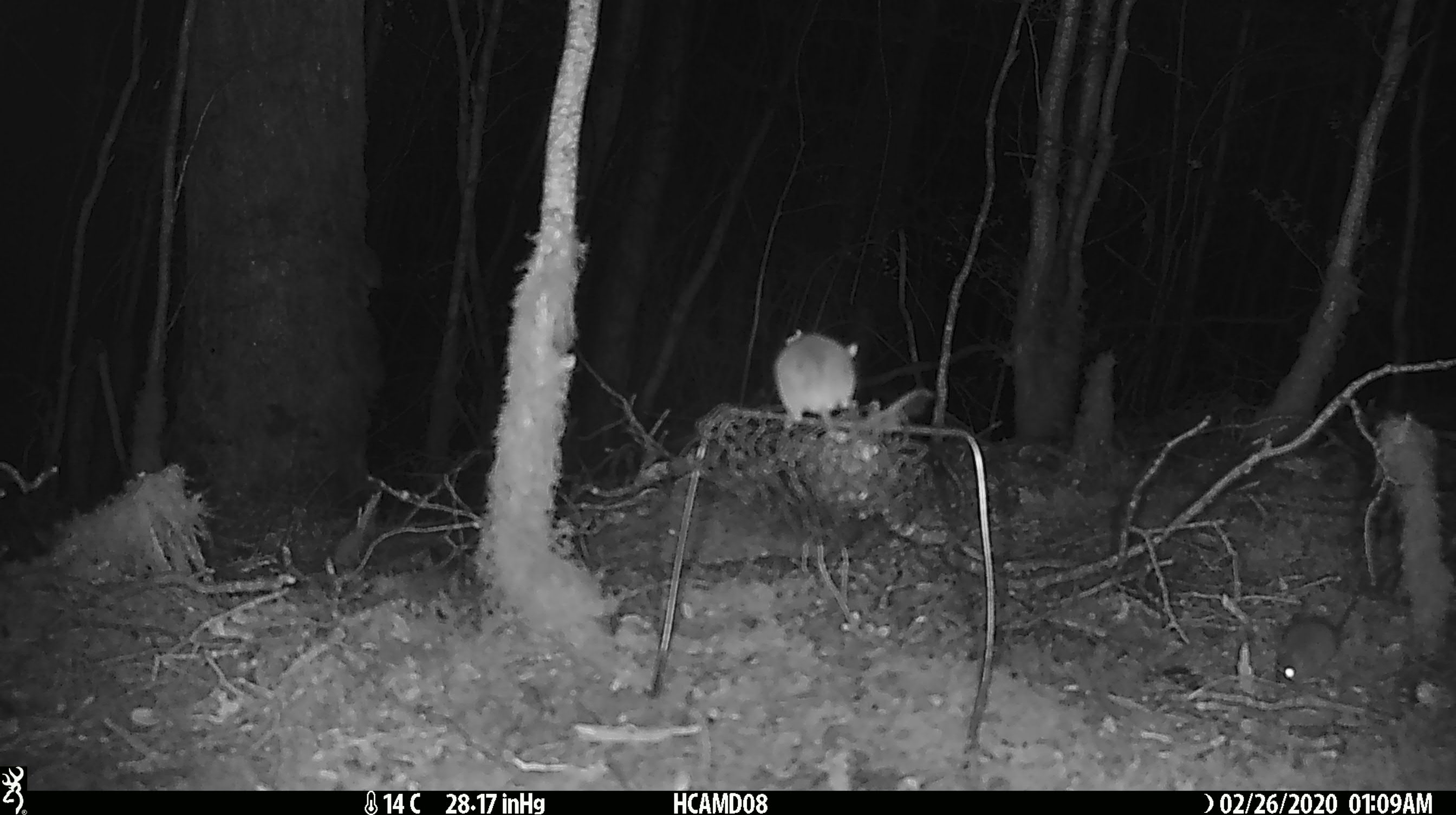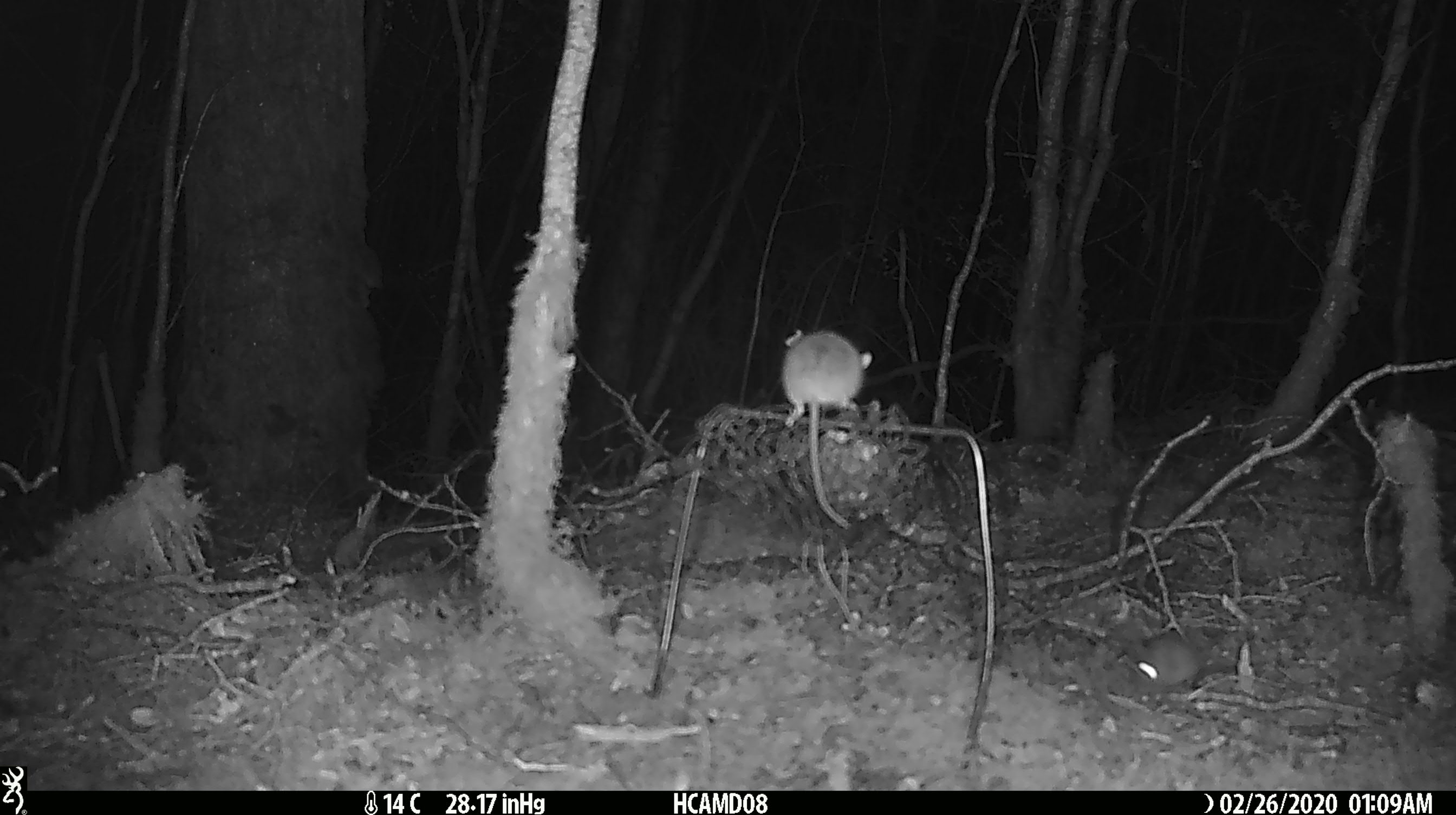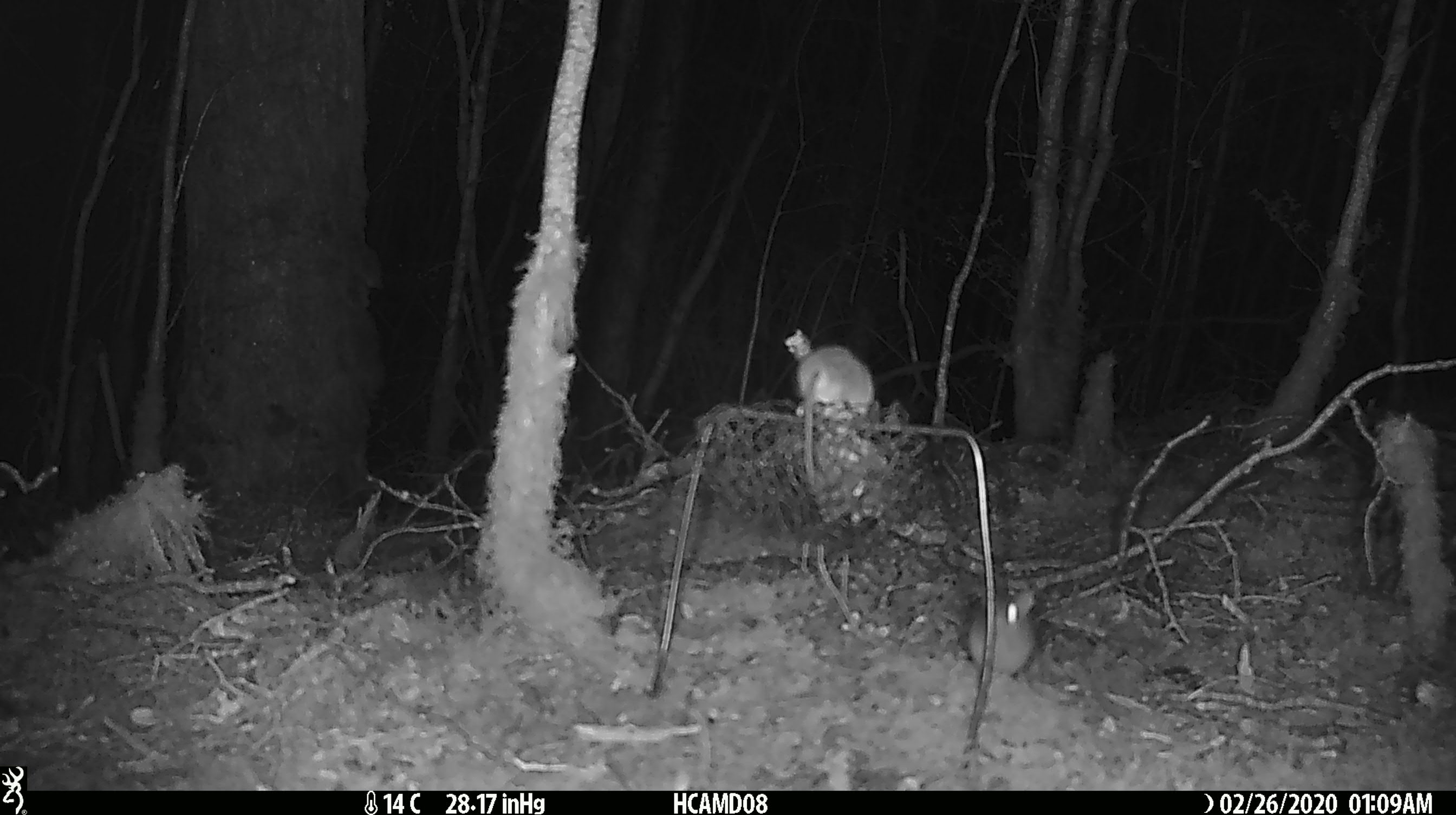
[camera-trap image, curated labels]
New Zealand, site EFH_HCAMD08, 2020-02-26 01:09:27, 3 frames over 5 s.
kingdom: Animalia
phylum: Chordata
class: Mammalia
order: Rodentia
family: Muridae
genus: Mus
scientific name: Mus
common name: mouse